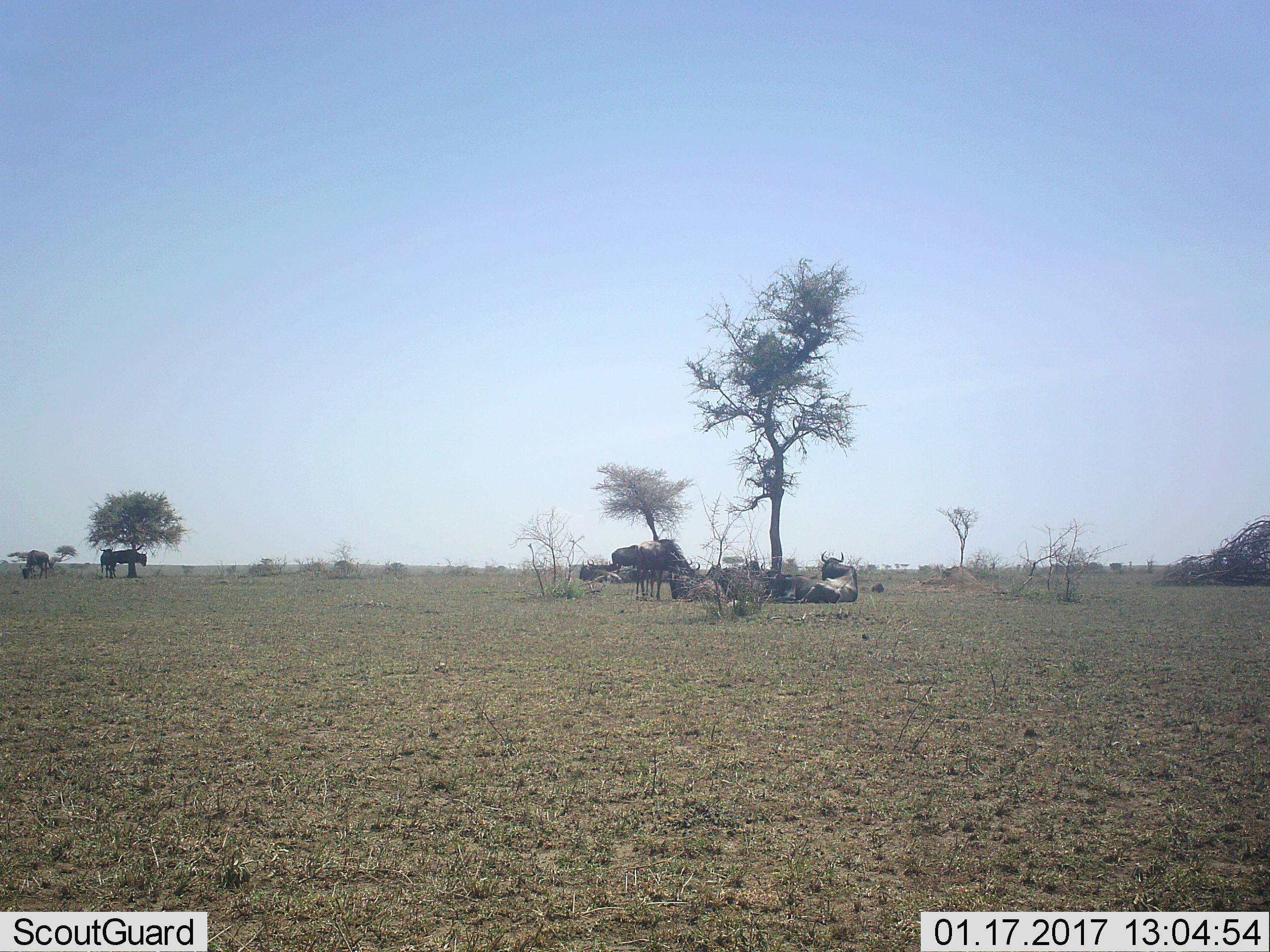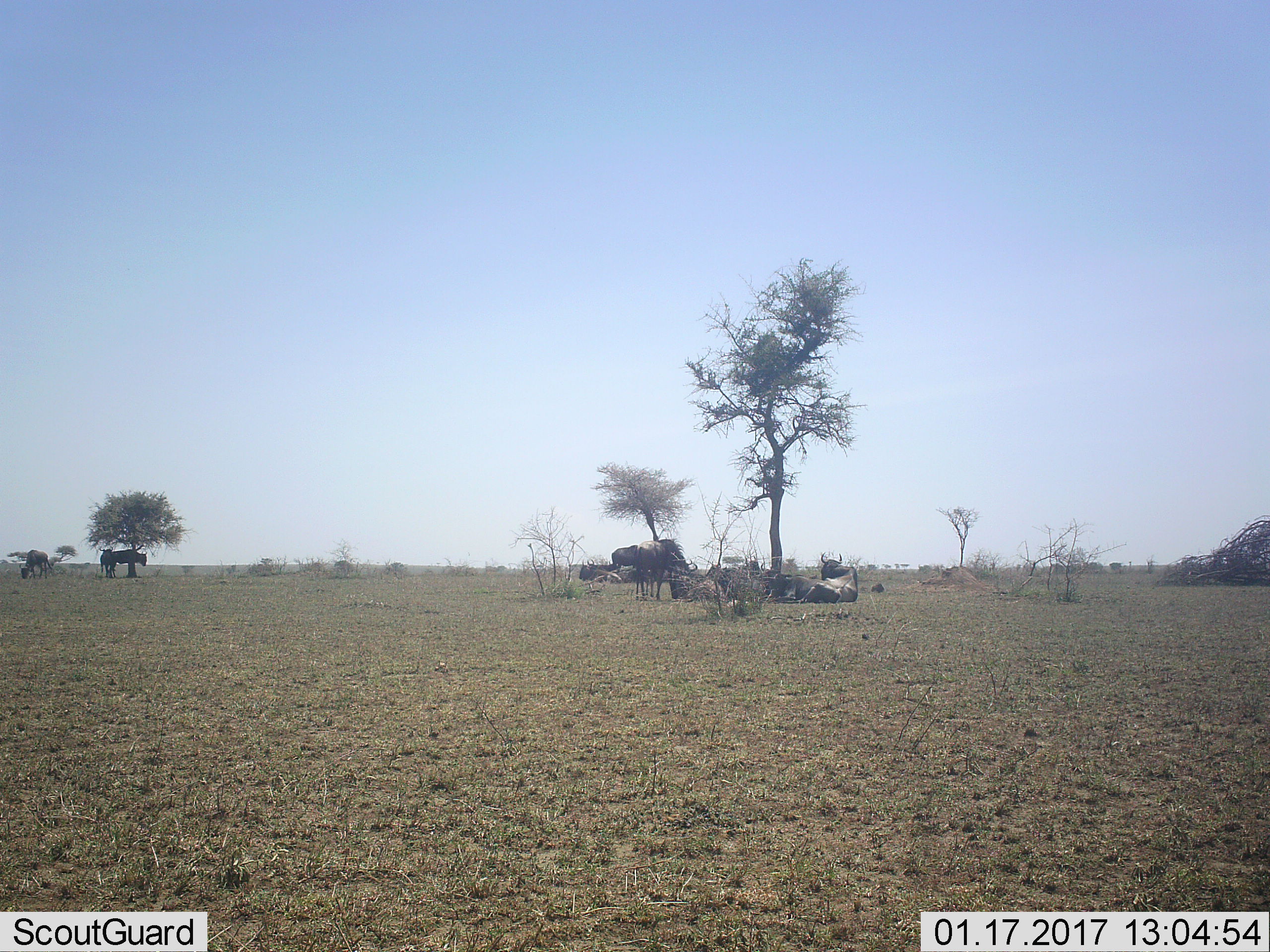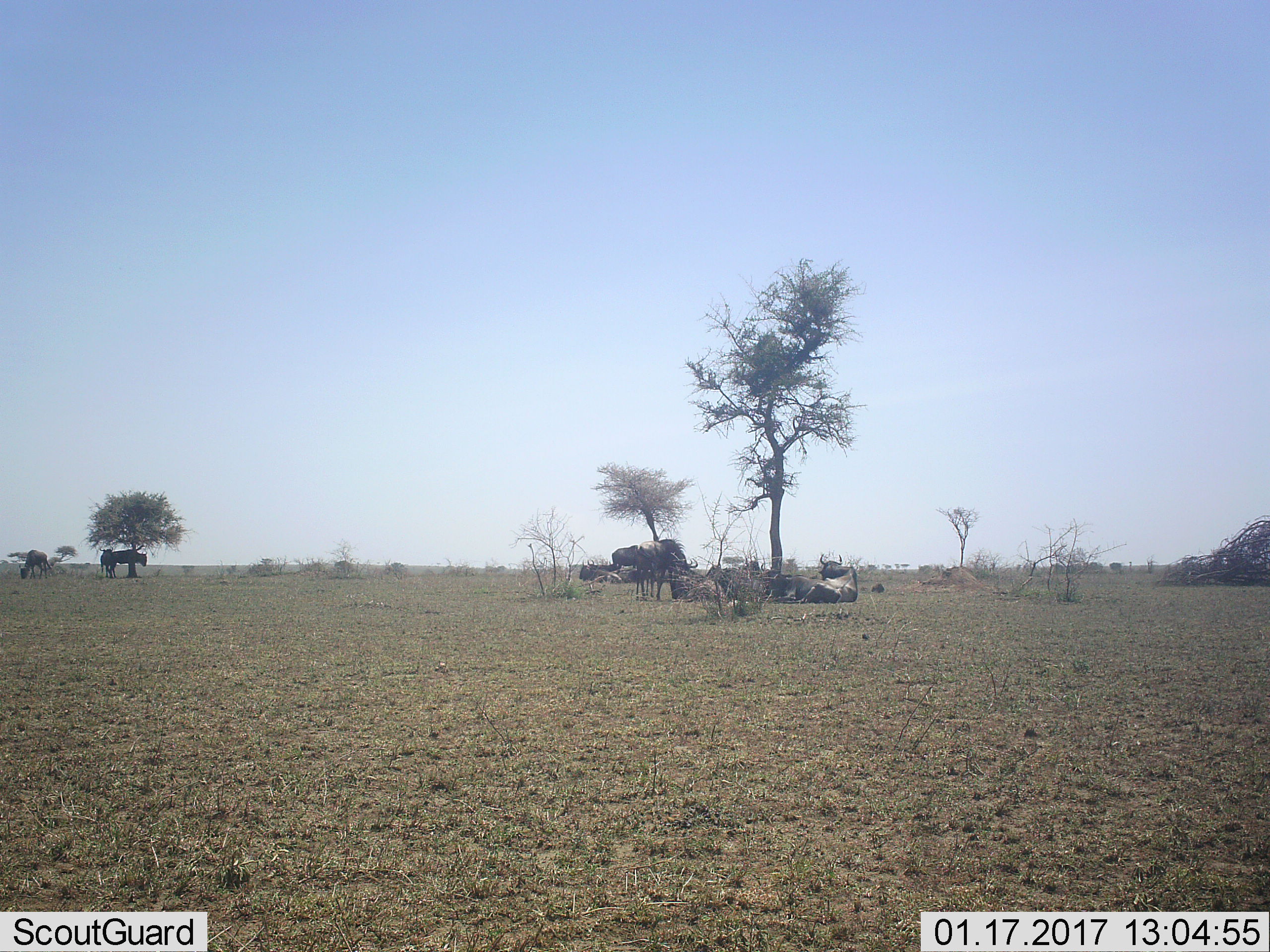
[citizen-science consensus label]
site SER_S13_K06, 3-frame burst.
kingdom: Animalia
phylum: Chordata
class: Mammalia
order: Artiodactyla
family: Bovidae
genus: Connochaetes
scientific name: Connochaetes taurinus taurinus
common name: blue wildebeest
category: wildebeestblue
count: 10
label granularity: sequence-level